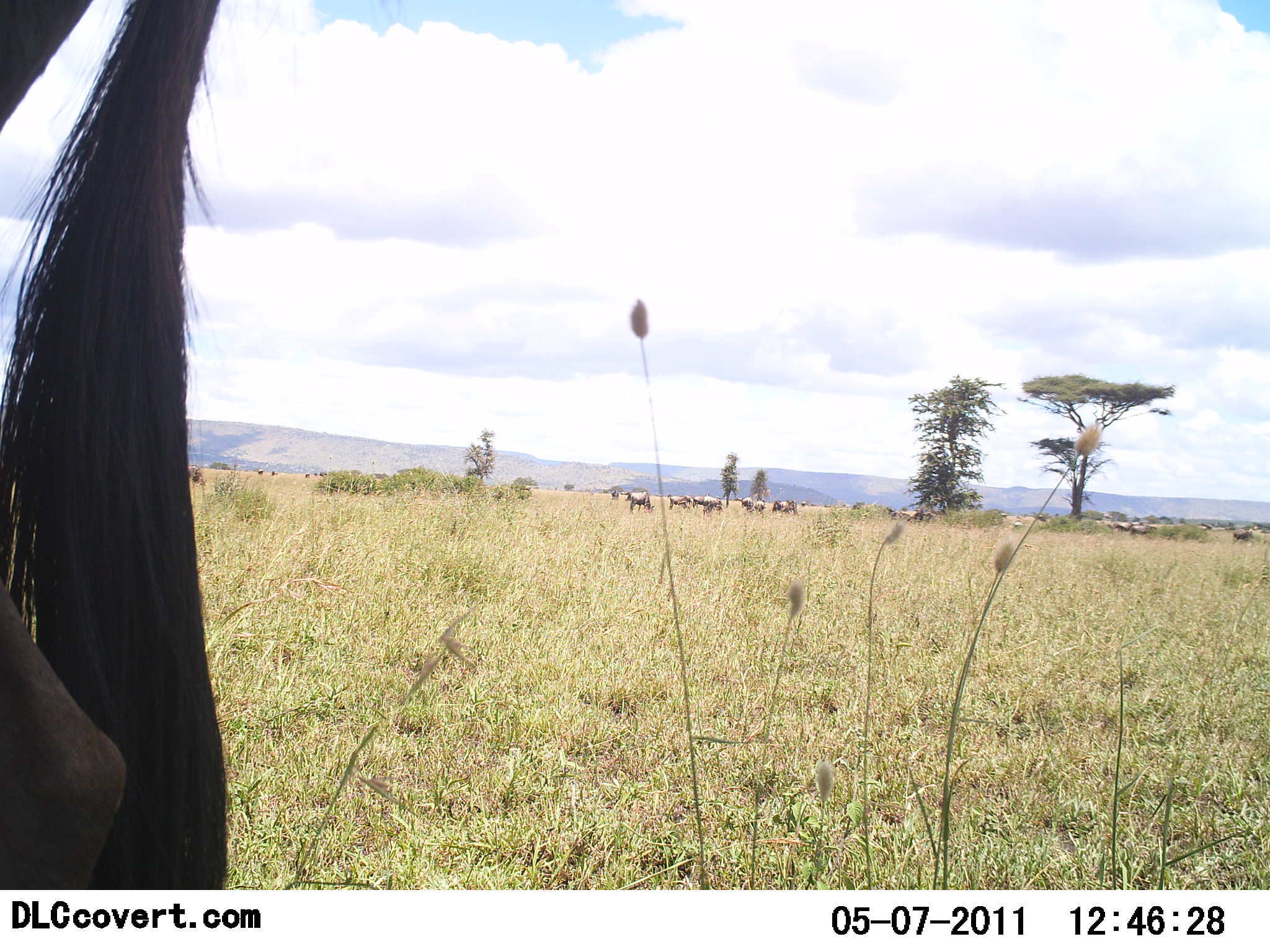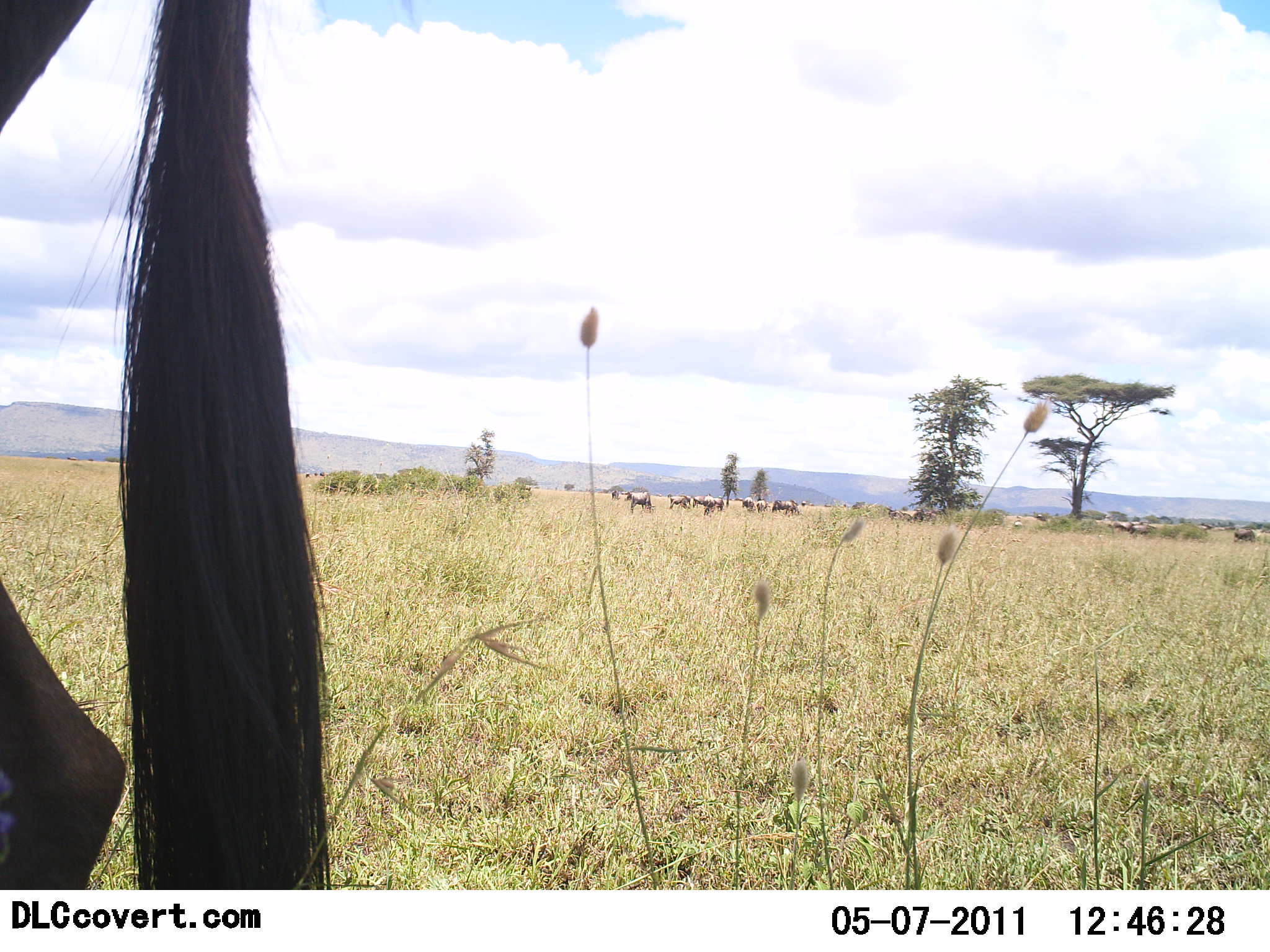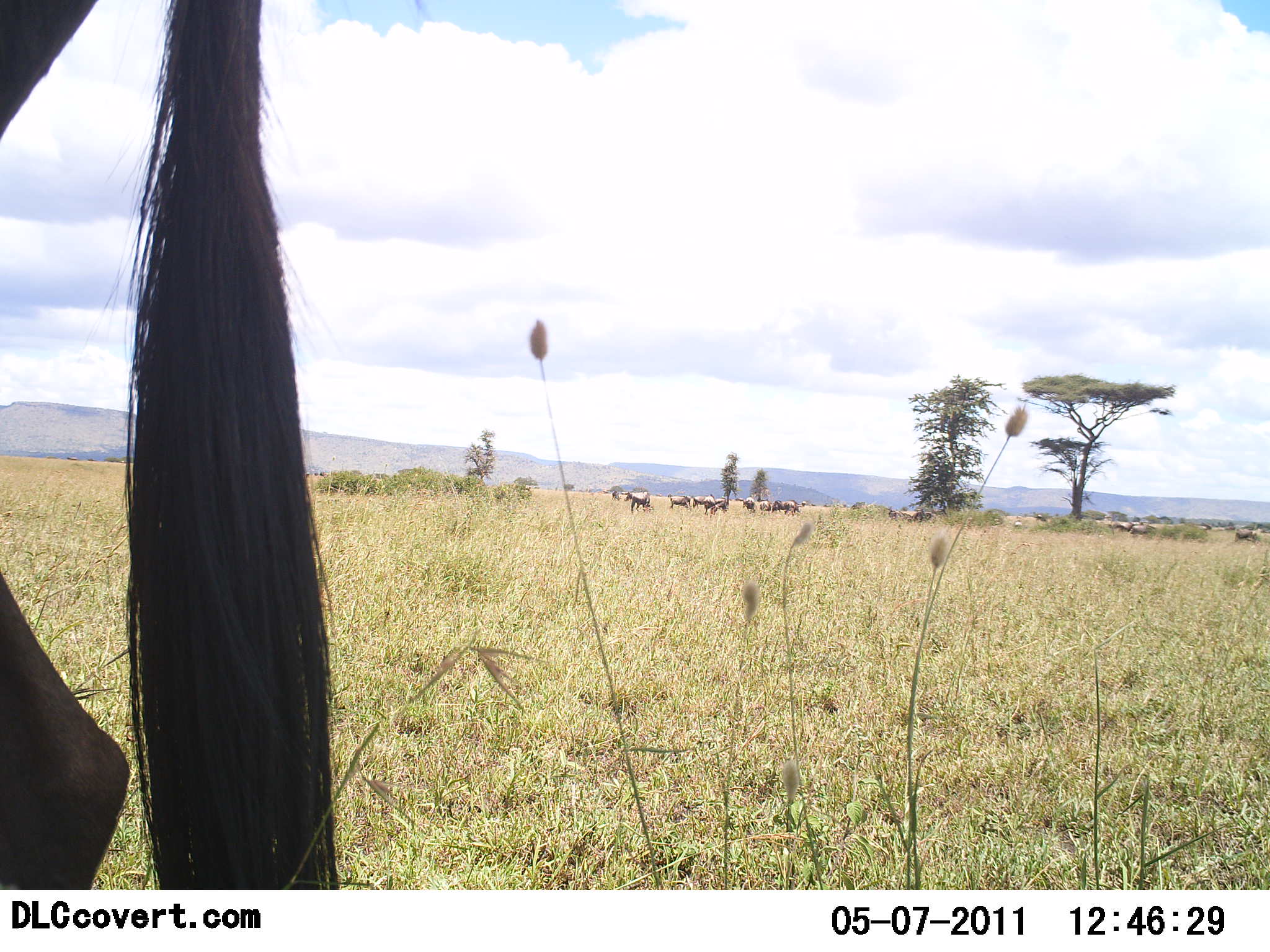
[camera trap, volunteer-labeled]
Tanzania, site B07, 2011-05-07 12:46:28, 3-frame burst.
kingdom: Animalia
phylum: Chordata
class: Mammalia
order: Artiodactyla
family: Bovidae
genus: Connochaetes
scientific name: Connochaetes taurinus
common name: blue wildebeest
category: wildebeest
Wildebeest (blue wildebeest) (Connochaetes taurinus), count 11-50. Behavior (volunteer vote fractions): standing 80%, resting 10%, moving 30%, interacting 0%. Young present (vote fraction): 0%. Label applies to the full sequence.